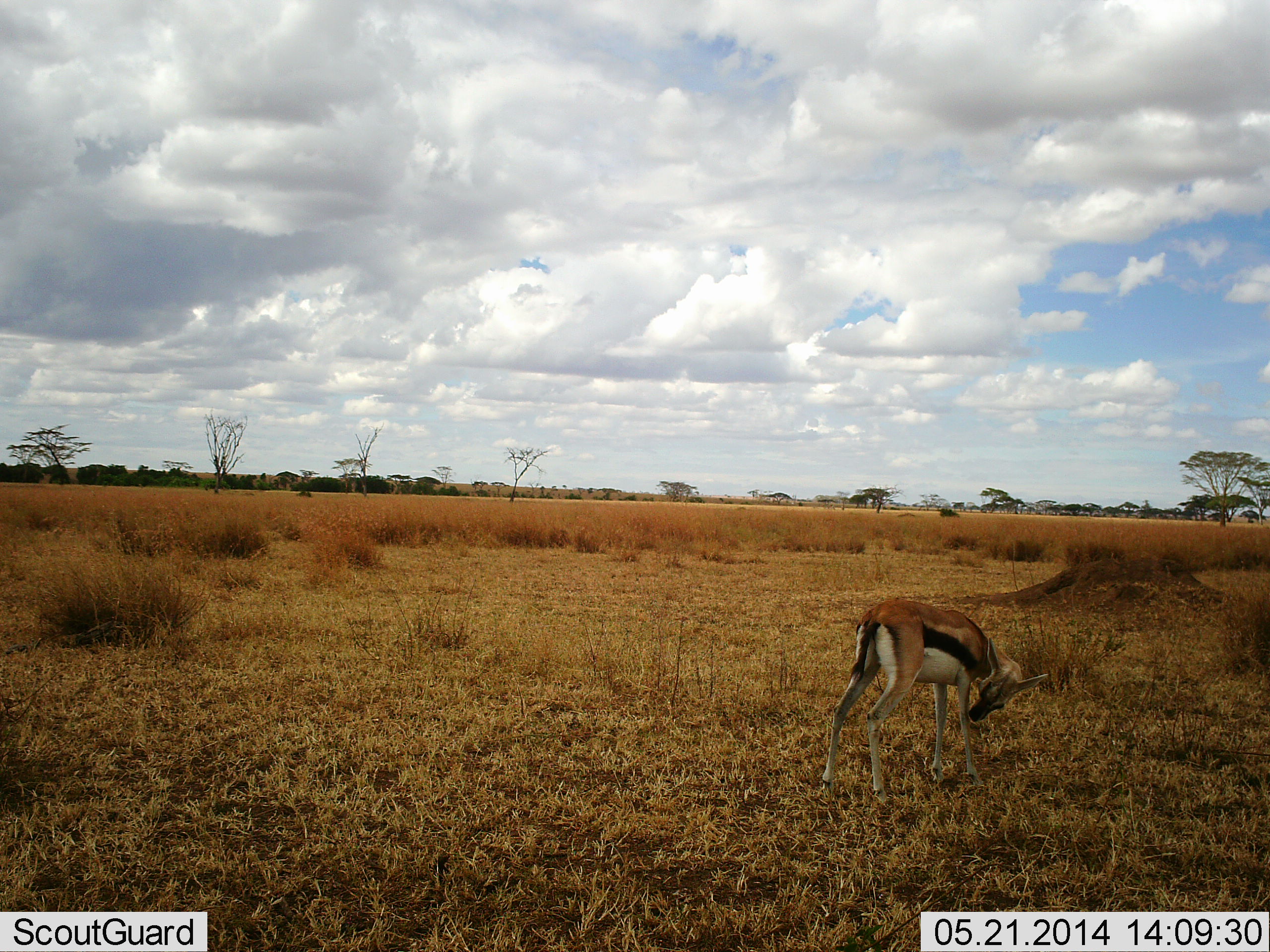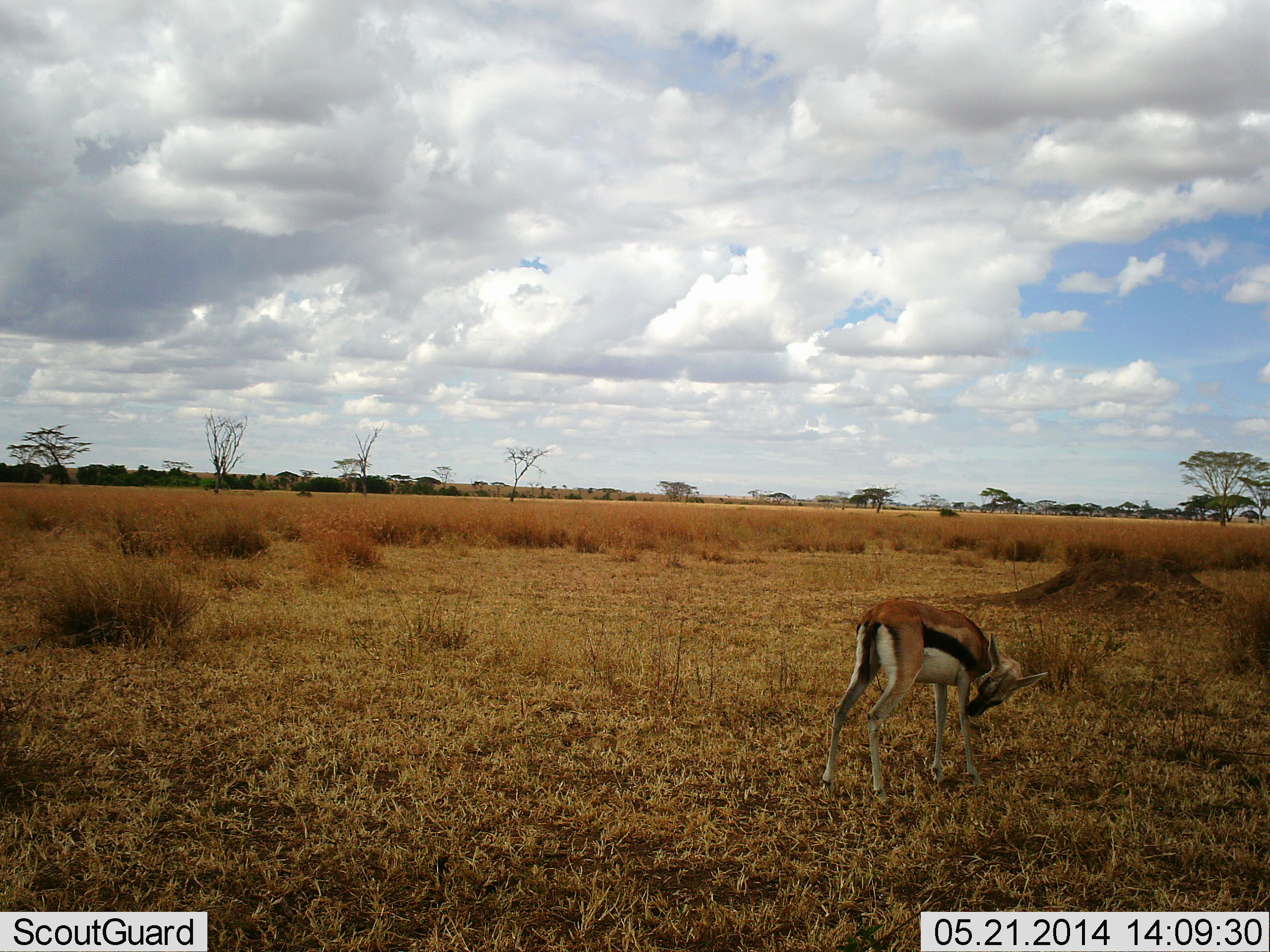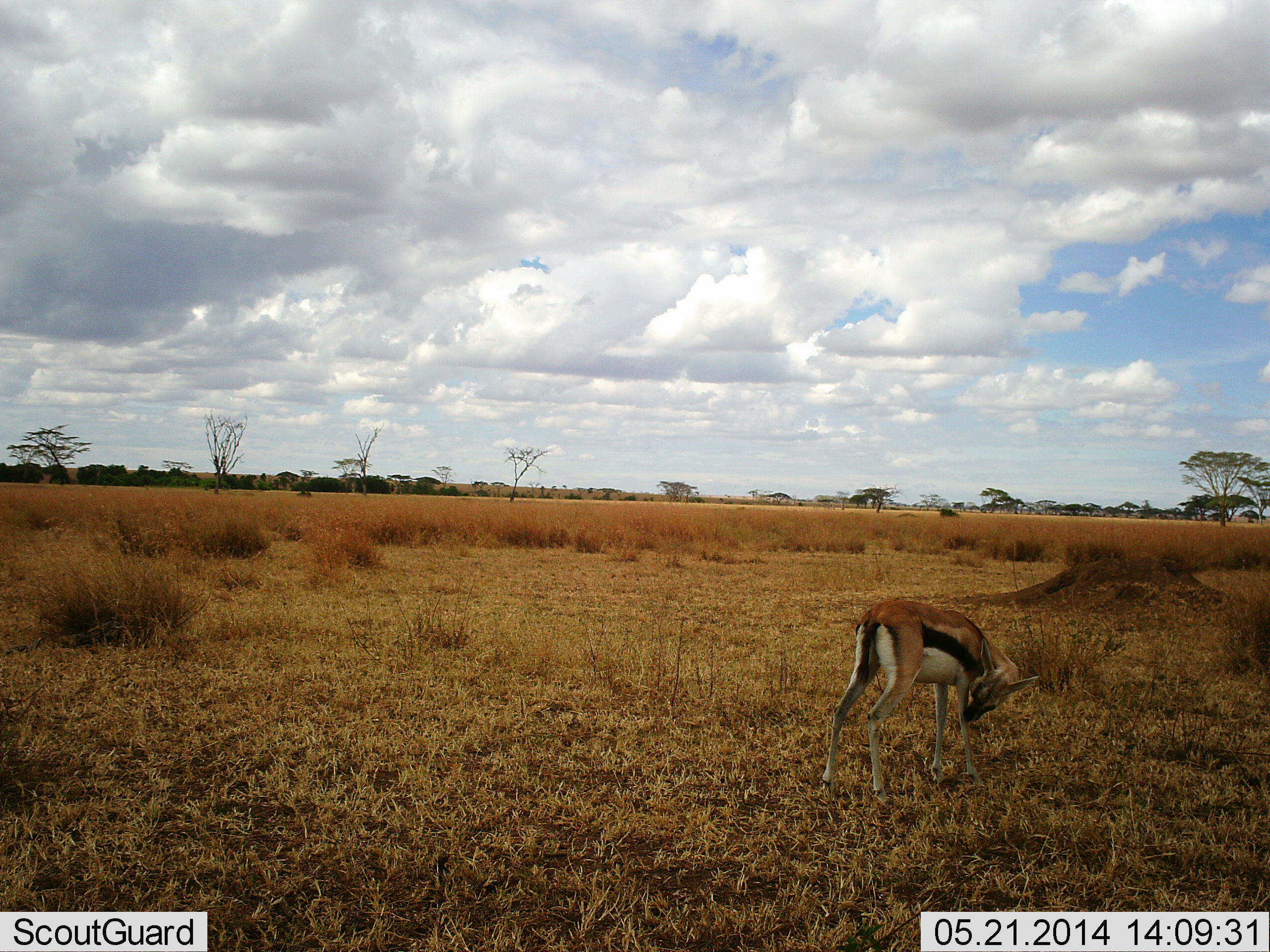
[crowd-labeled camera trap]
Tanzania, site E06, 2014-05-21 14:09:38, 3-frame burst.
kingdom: Animalia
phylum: Chordata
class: Mammalia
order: Artiodactyla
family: Bovidae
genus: Eudorcas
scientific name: Eudorcas thomsonii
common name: thomson's gazelle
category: gazellethomsons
Gazellethomsons (thomson's gazelle) (Eudorcas thomsonii), count 1. Behavior (volunteer vote fractions): standing 90%, resting 10%, moving 30%, interacting 0%. Young present (vote fraction): 0%. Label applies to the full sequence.